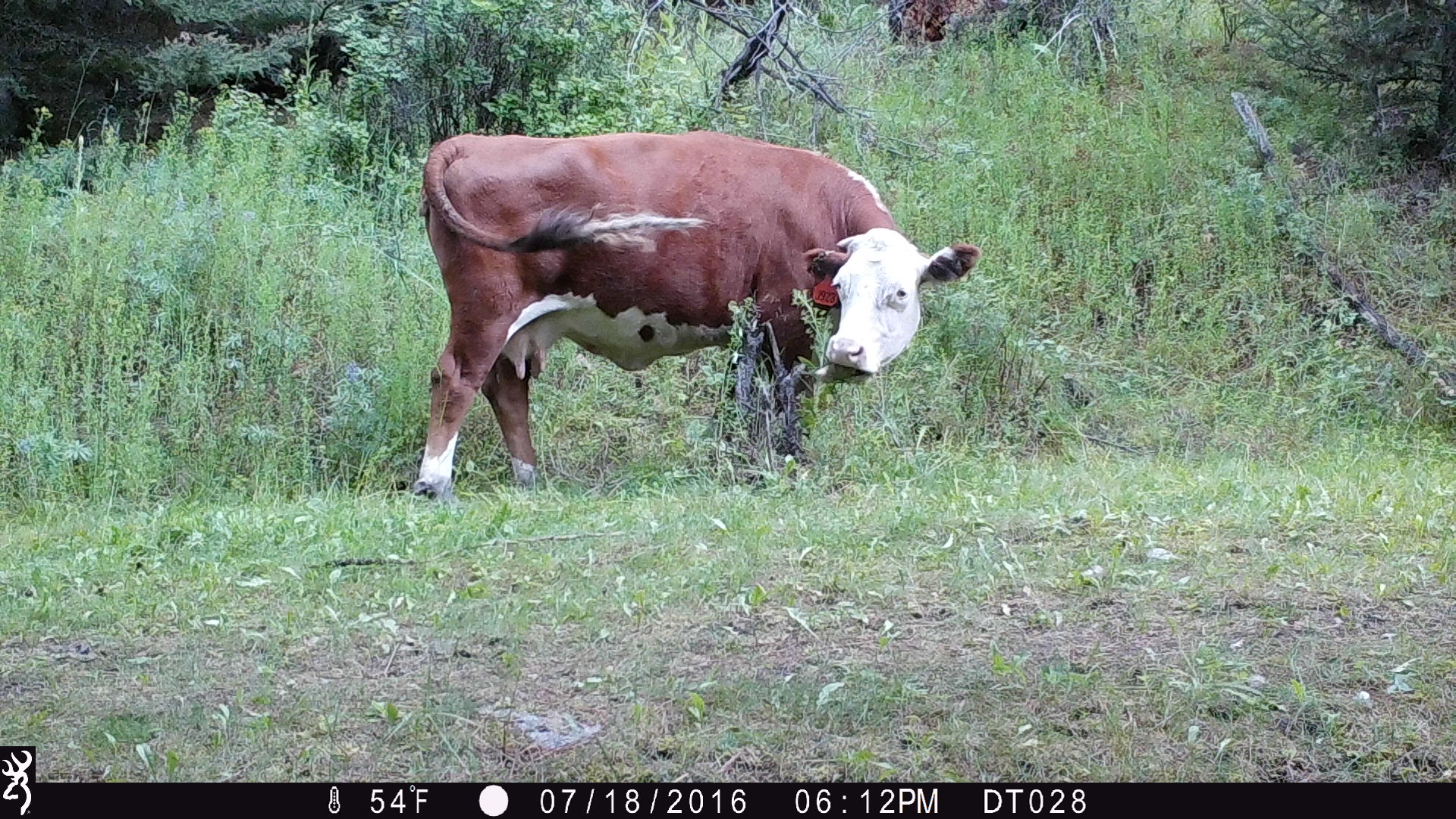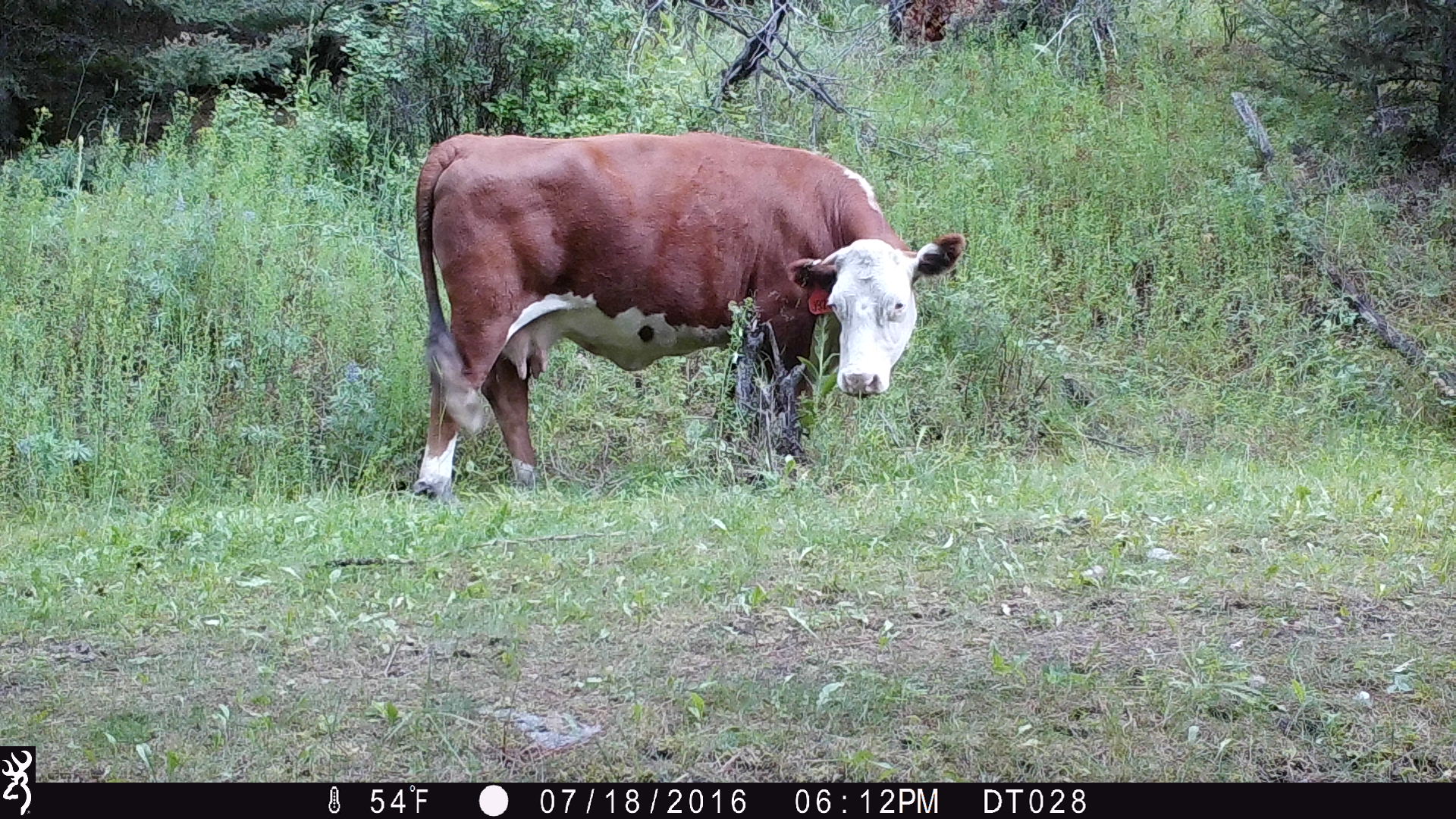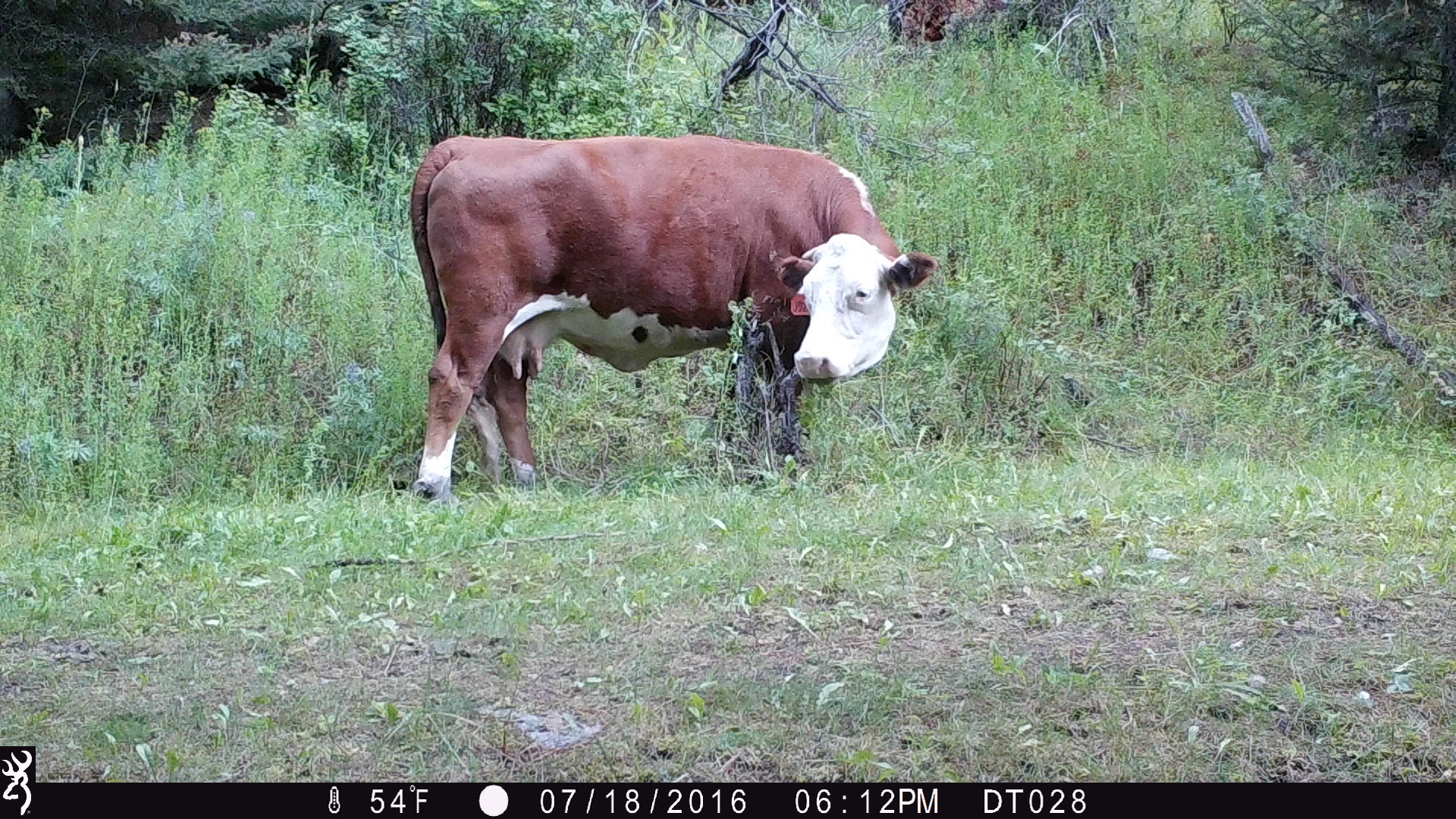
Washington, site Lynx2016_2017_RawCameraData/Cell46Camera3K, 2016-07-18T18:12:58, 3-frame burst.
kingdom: Animalia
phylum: Chordata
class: Mammalia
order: Artiodactyla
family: Bovidae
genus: Bos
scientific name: Bos taurus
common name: domestic cattle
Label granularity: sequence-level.